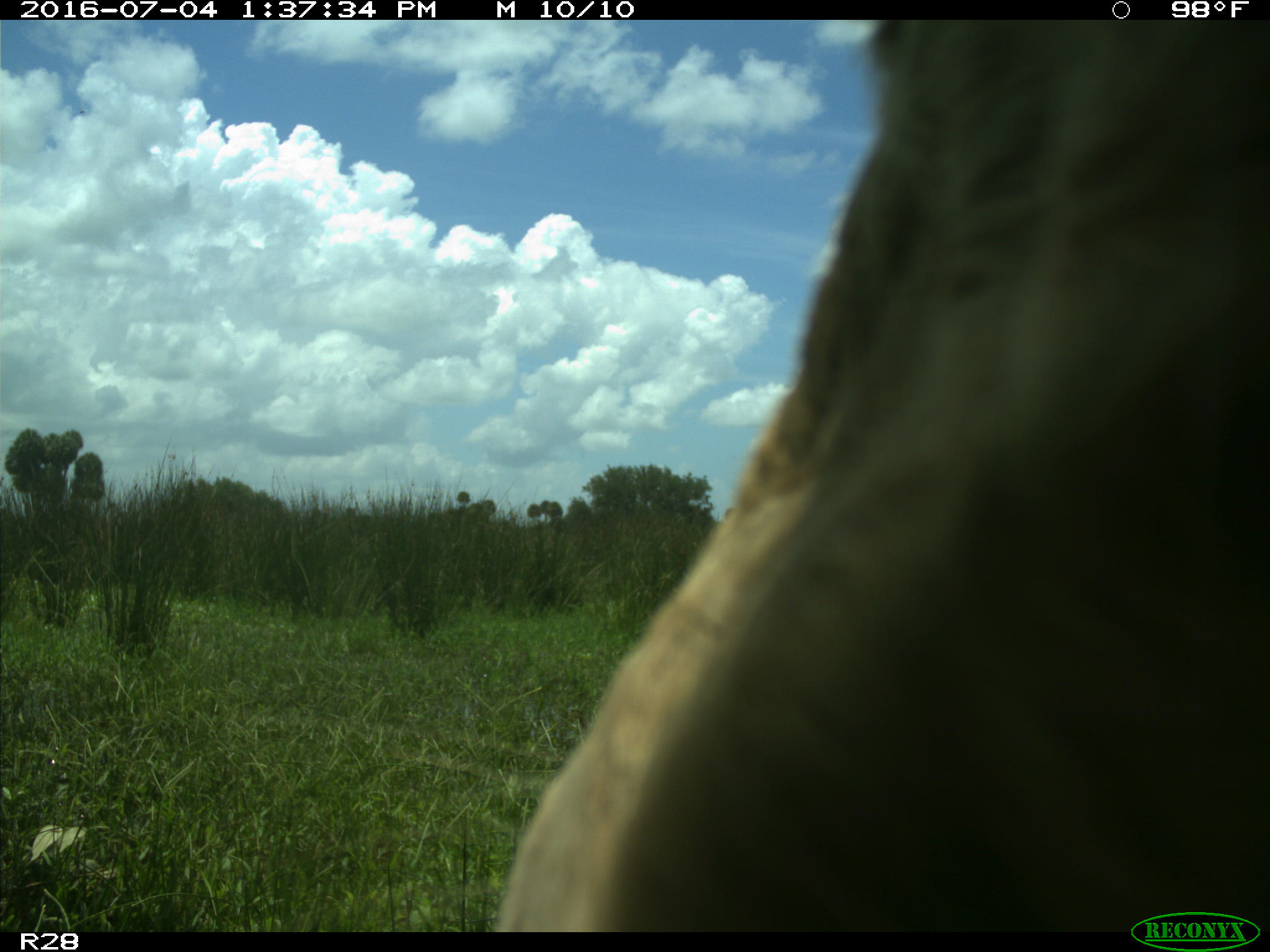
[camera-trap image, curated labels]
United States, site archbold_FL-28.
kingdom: Animalia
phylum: Chordata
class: Mammalia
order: Artiodactyla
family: Bovidae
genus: Bos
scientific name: Bos taurus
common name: domestic cow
Bos taurus (domestic cow).